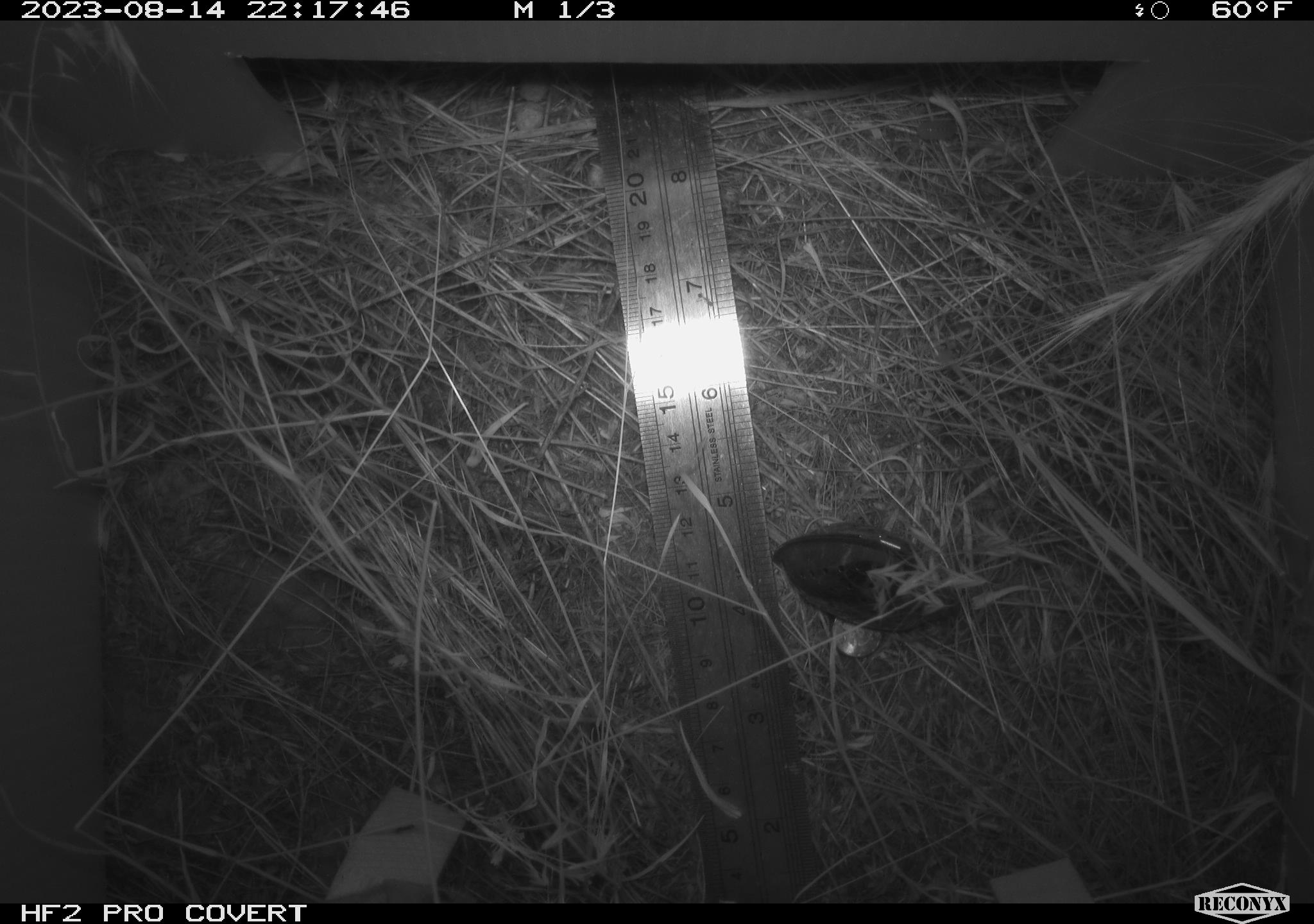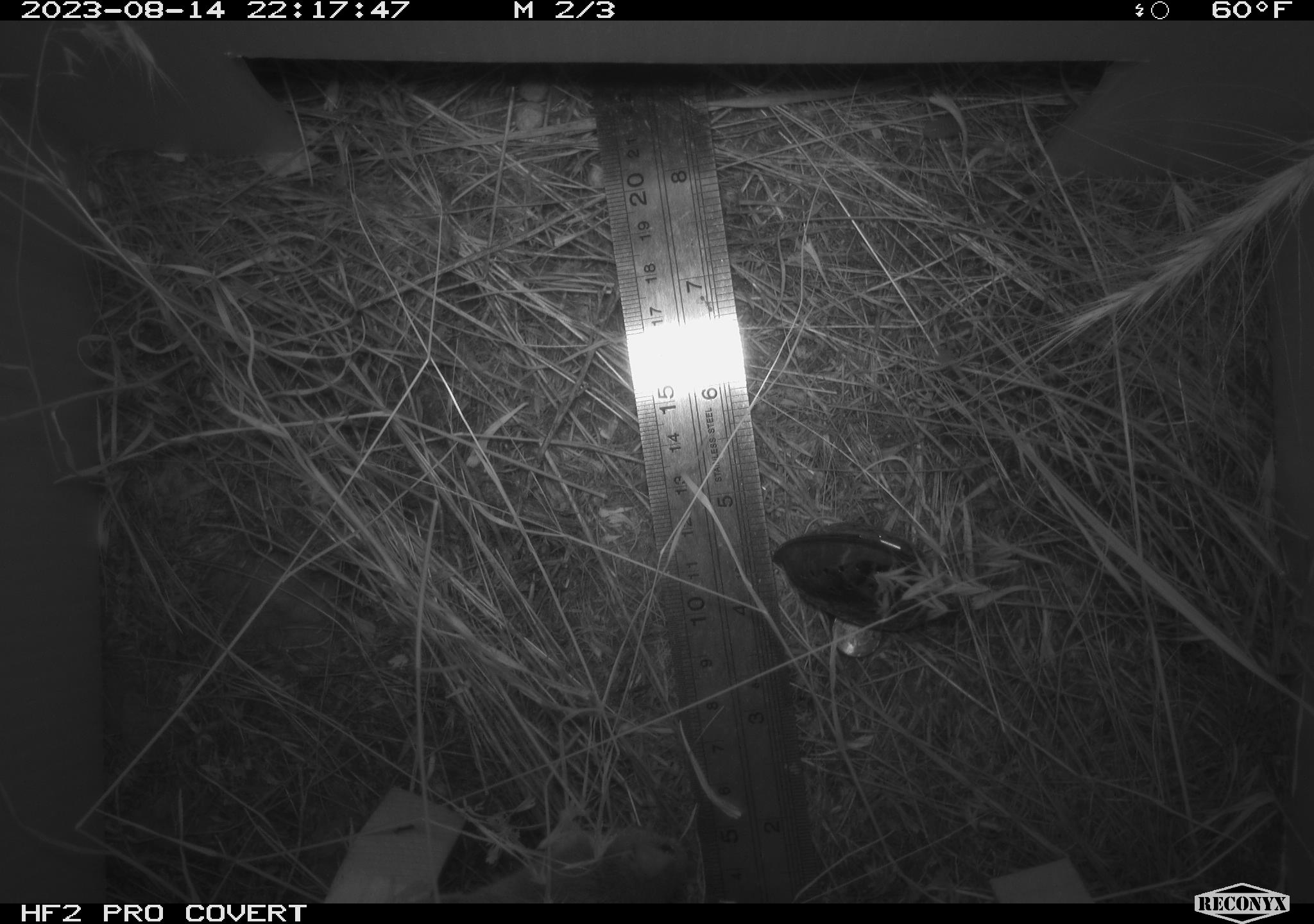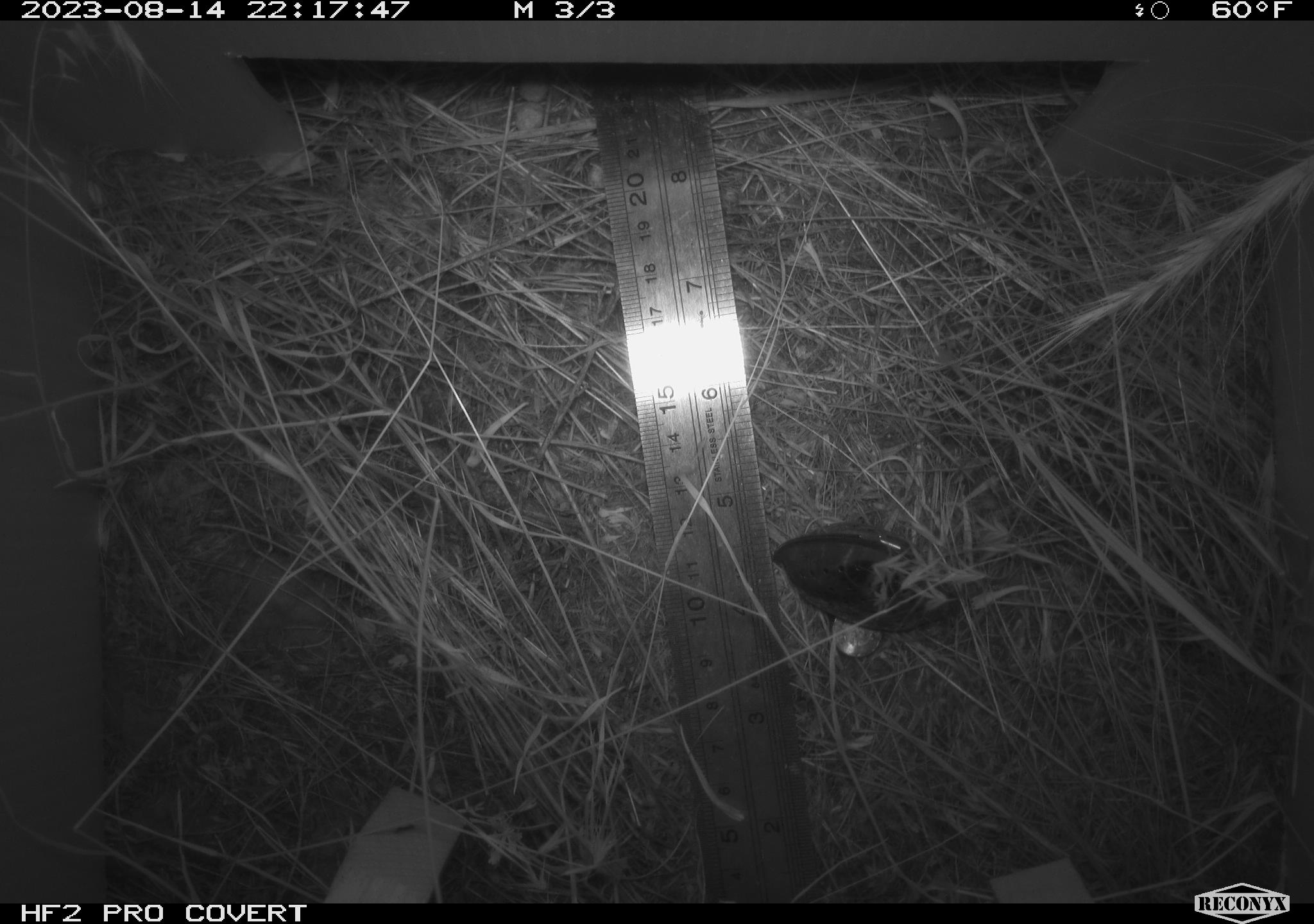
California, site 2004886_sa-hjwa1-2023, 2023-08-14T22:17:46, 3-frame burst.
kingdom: Animalia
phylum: Chordata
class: Mammalia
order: Rodentia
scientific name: Rodentia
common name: mouse species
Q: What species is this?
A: Mouse species (Rodentia).